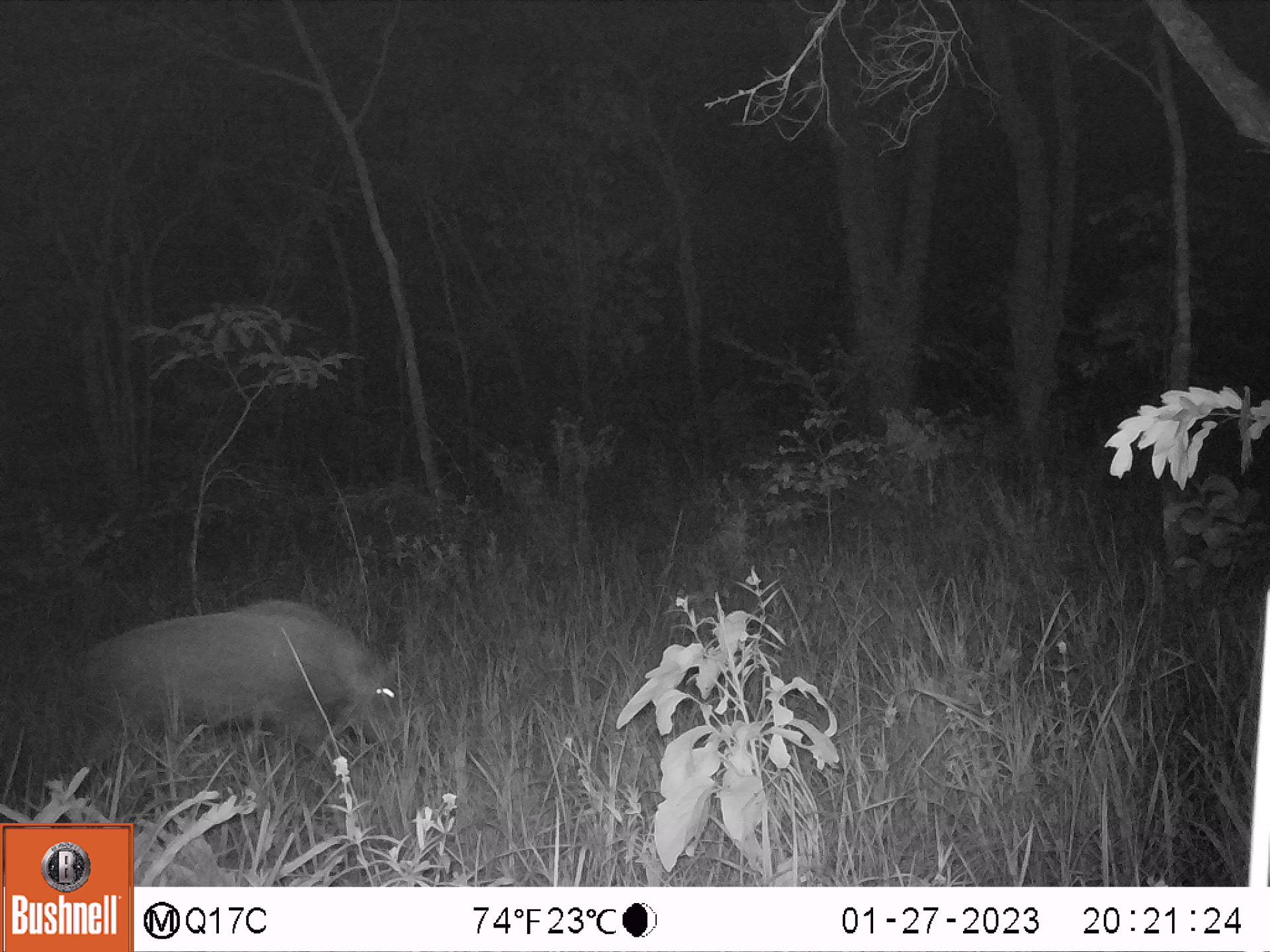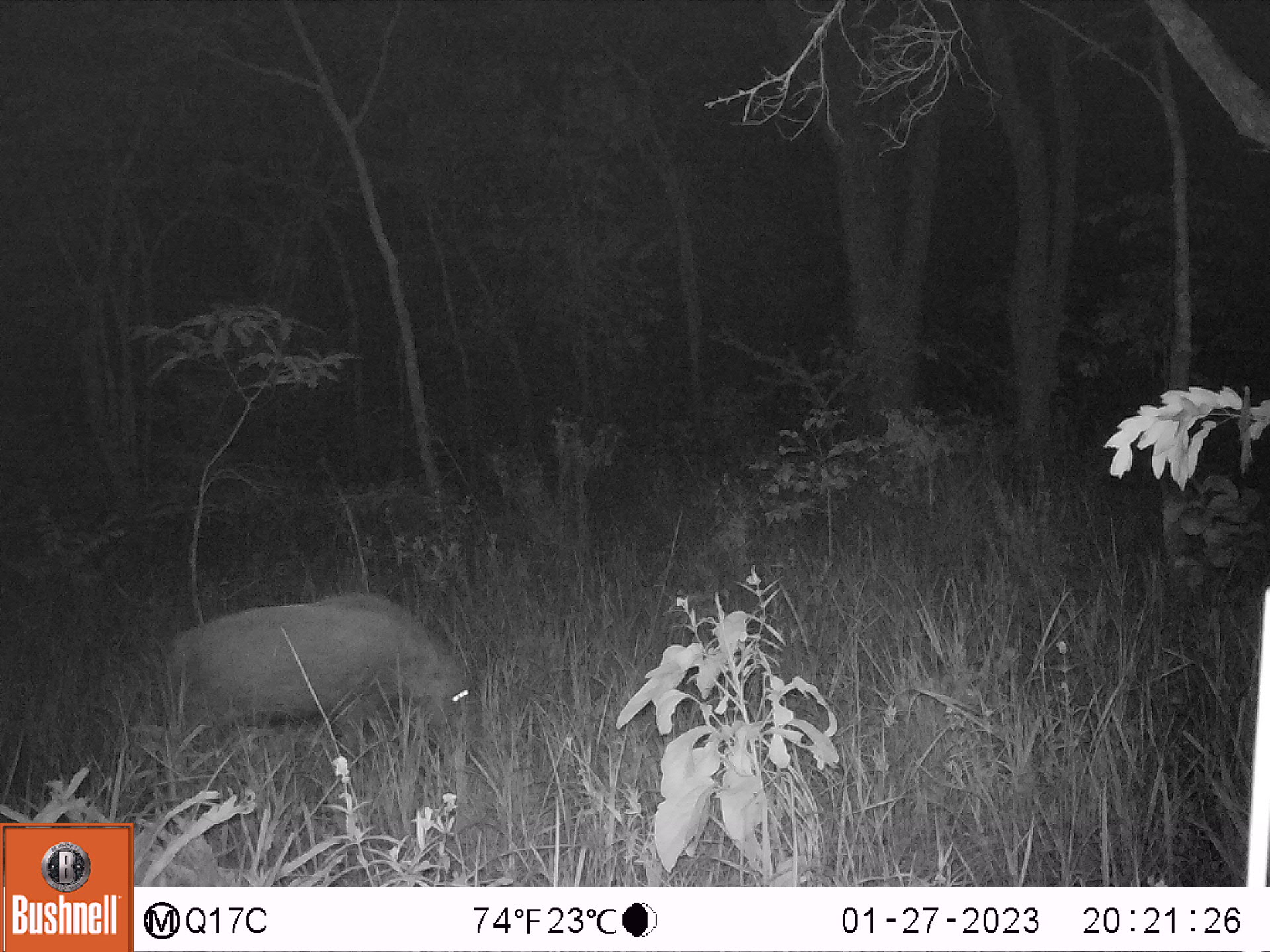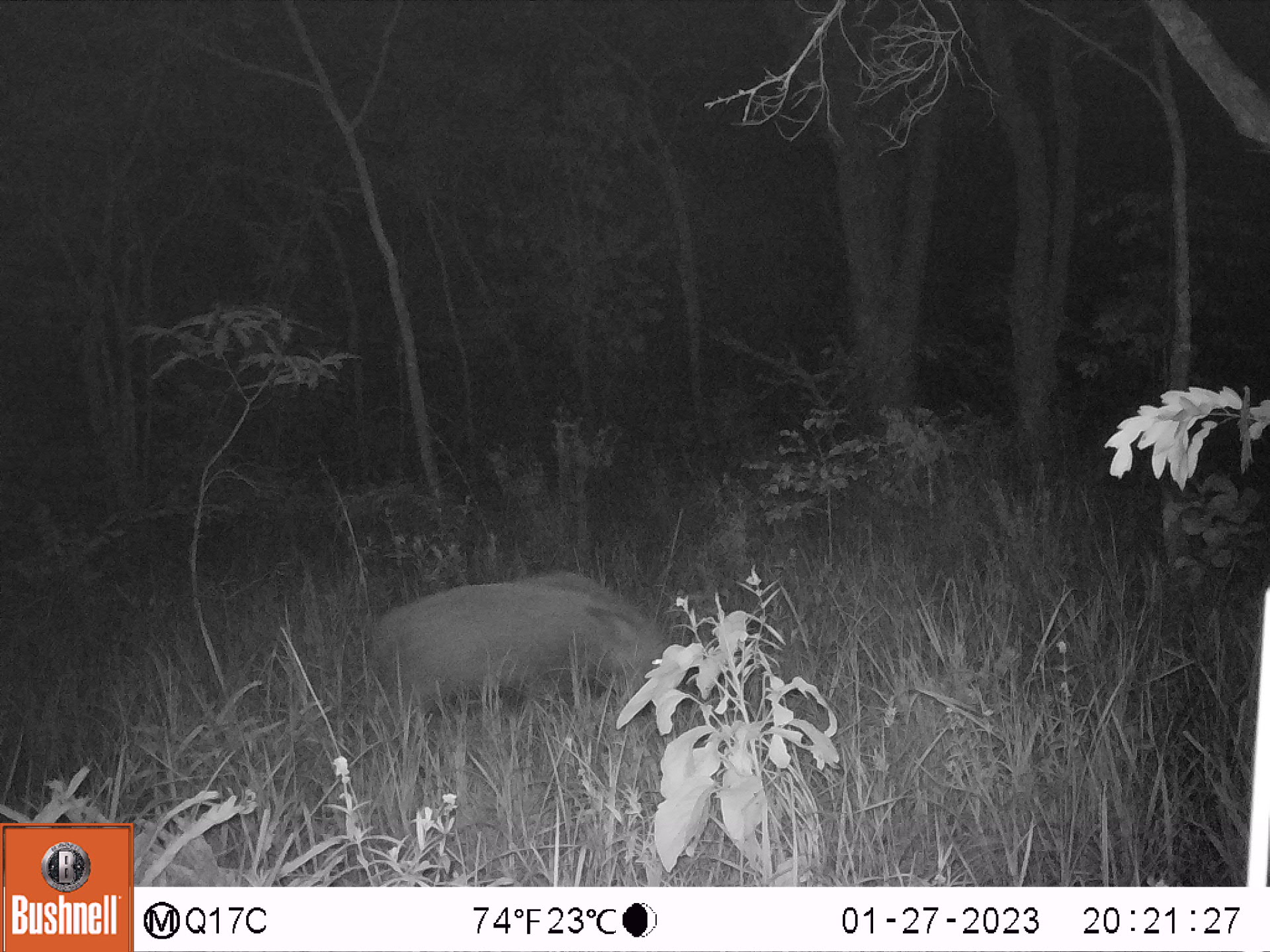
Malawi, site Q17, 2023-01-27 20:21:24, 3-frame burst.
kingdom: Animalia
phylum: Chordata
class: Mammalia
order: Artiodactyla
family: Suidae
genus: Potamochoerus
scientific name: Potamochoerus larvatus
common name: bushpig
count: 1